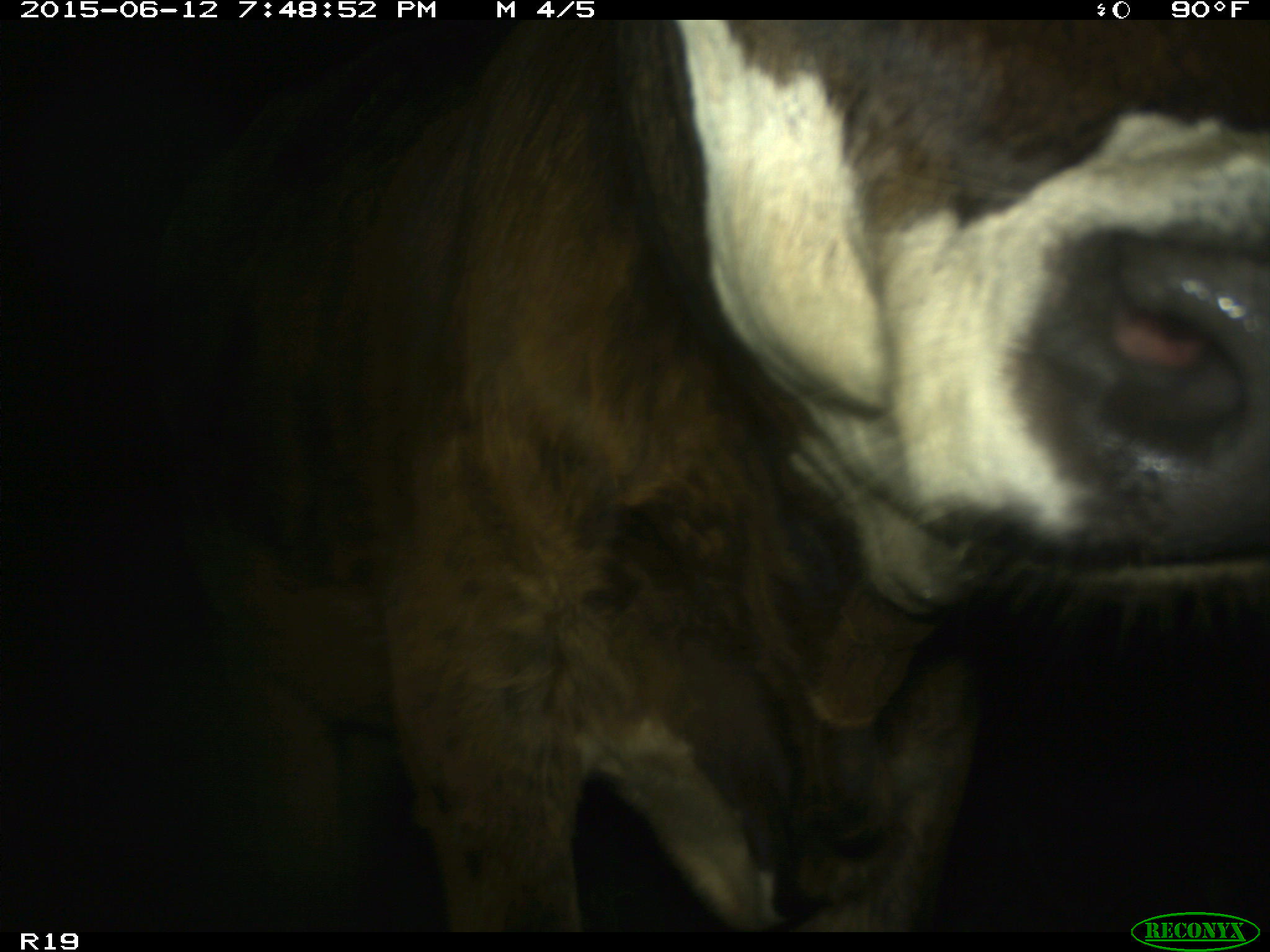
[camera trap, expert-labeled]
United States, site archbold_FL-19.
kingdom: Animalia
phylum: Chordata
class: Mammalia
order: Artiodactyla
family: Bovidae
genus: Bos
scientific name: Bos taurus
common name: domestic cow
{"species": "Bos taurus (domestic cow)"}